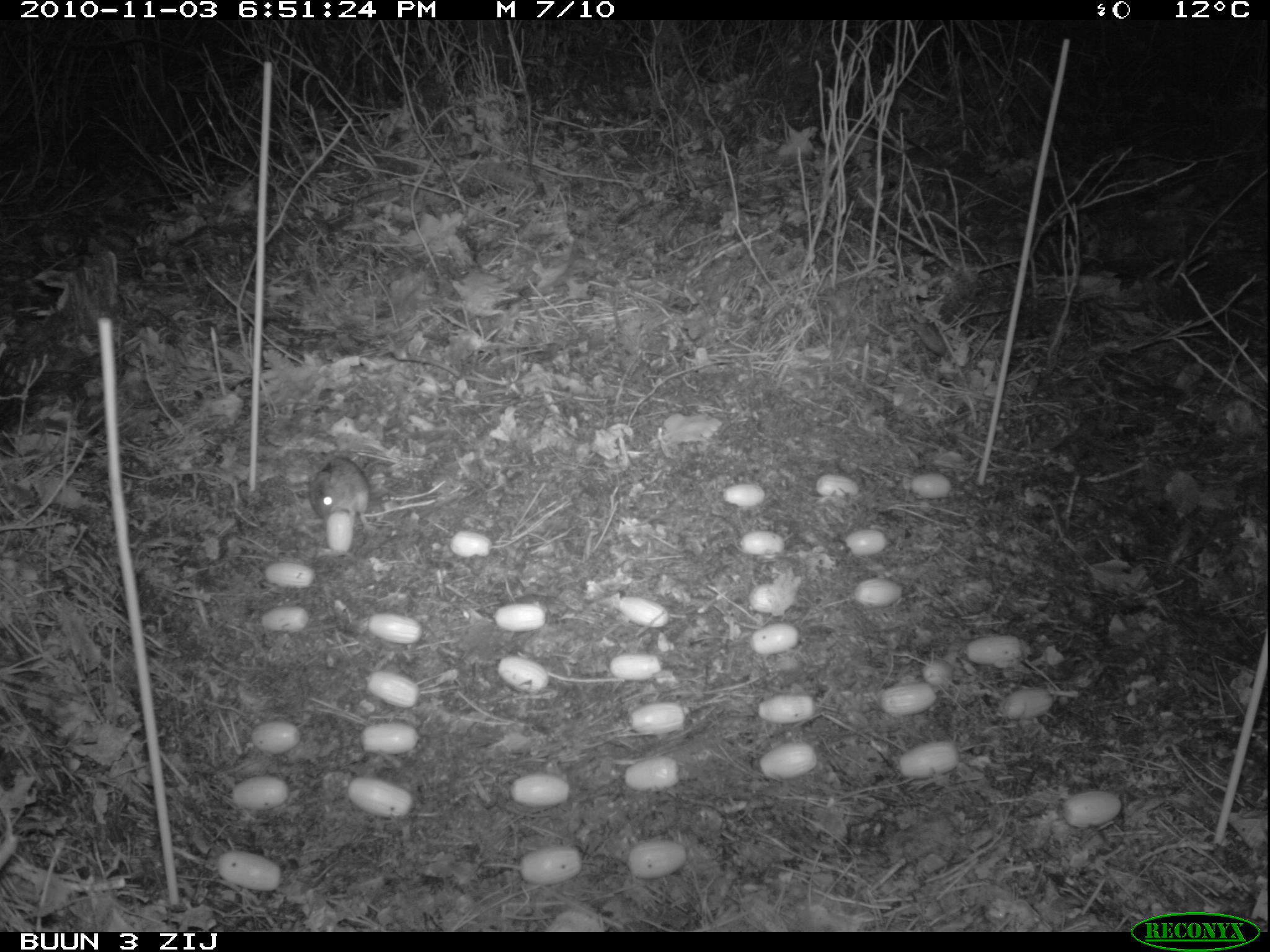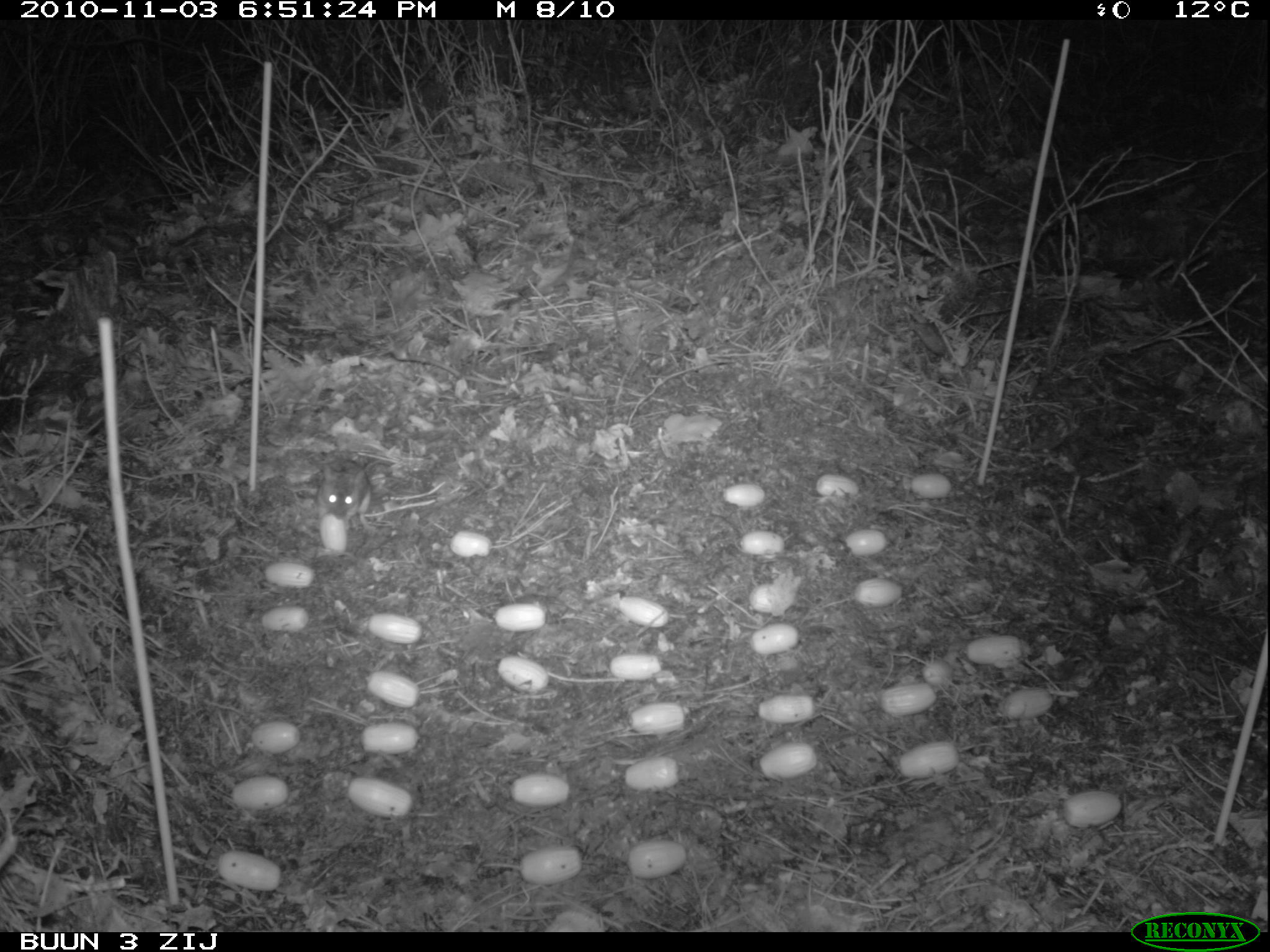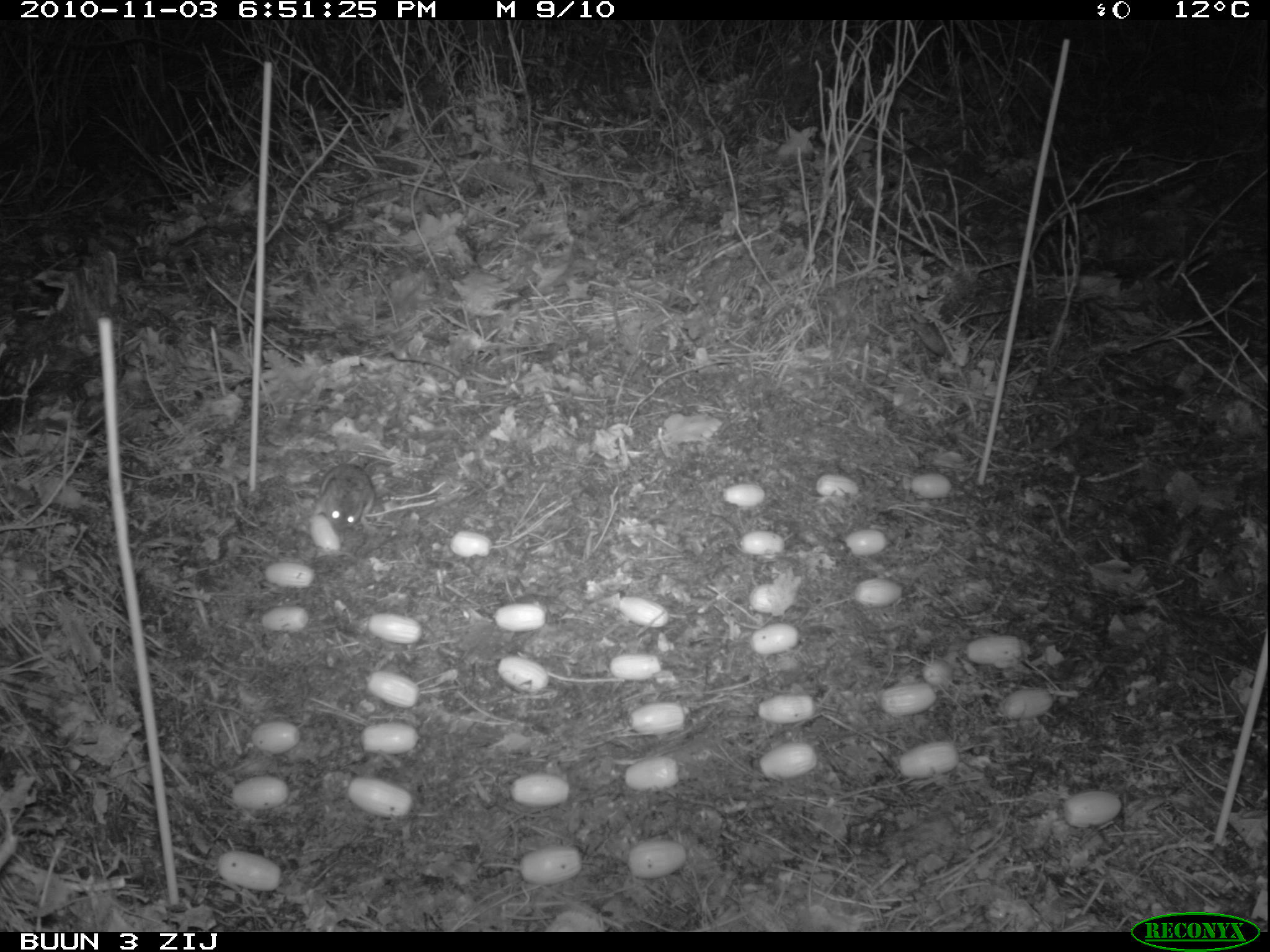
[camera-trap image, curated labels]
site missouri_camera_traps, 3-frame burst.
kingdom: Animalia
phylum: Chordata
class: Mammalia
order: Rodentia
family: Muridae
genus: Apodemus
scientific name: Apodemus sylvaticus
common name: wood mouse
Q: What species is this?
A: Wood mouse (Apodemus sylvaticus).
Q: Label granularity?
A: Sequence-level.